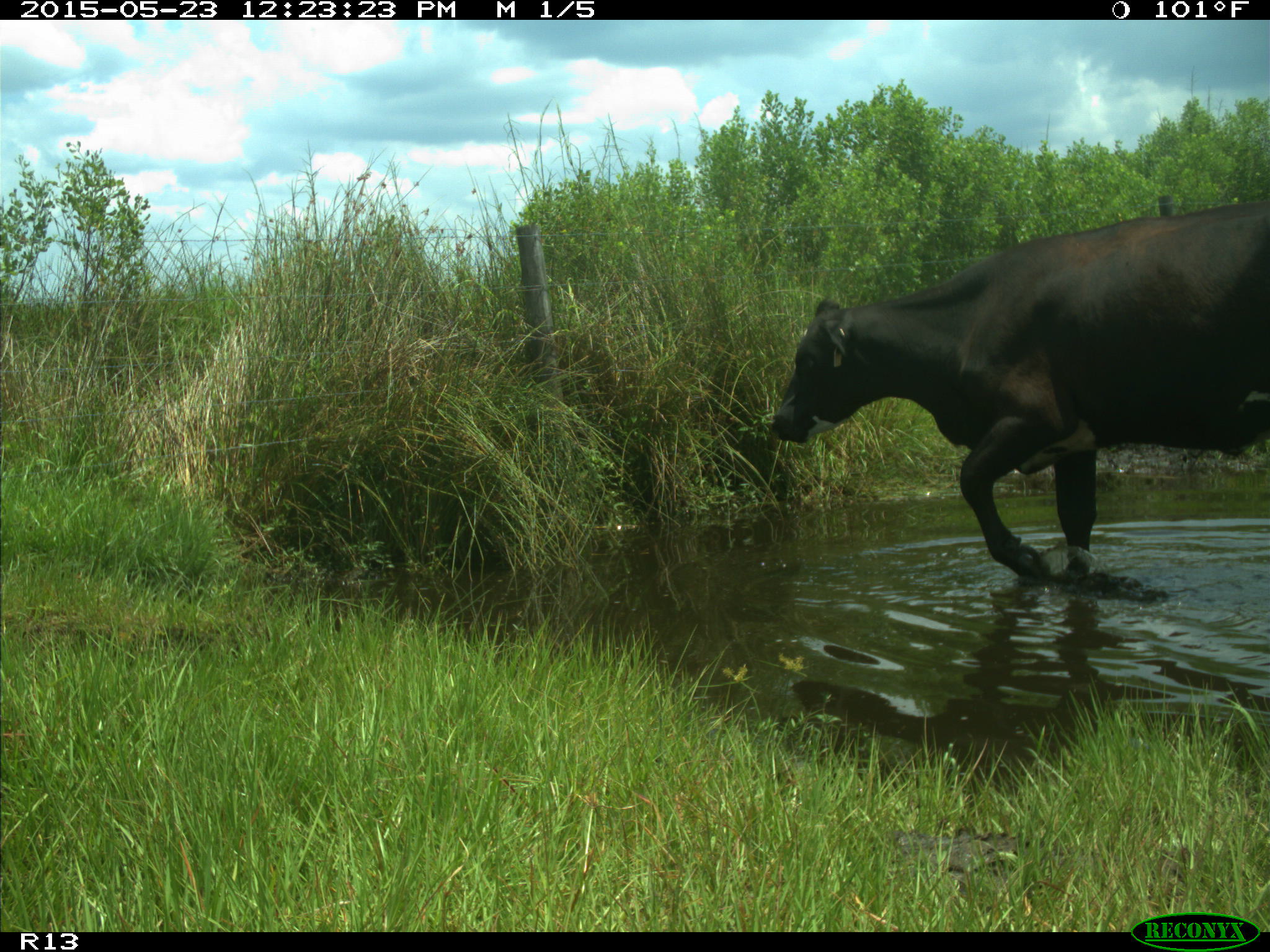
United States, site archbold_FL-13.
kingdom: Animalia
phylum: Chordata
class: Mammalia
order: Artiodactyla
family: Bovidae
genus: Bos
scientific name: Bos taurus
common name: domestic cow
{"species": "Bos taurus (domestic cow)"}